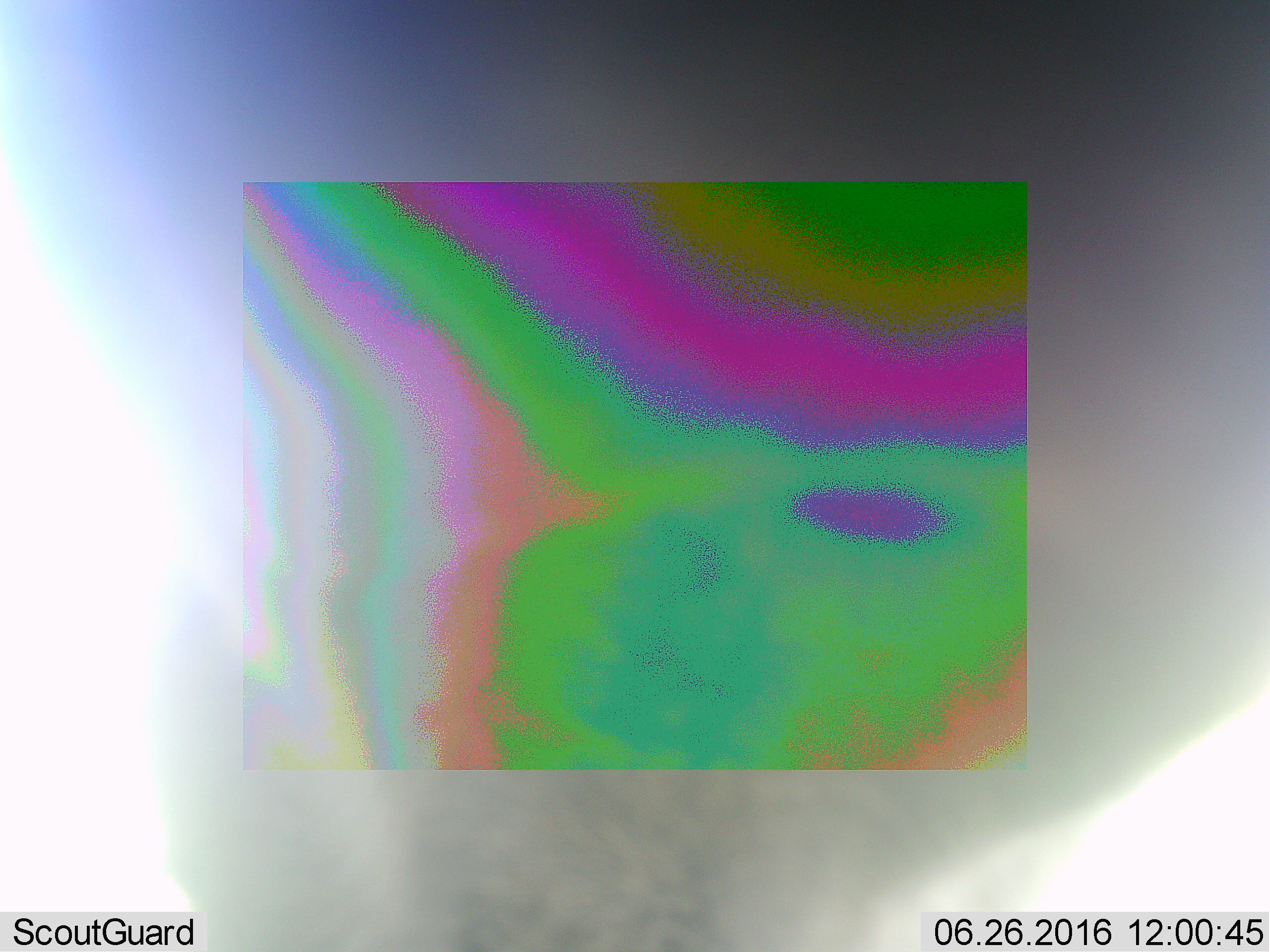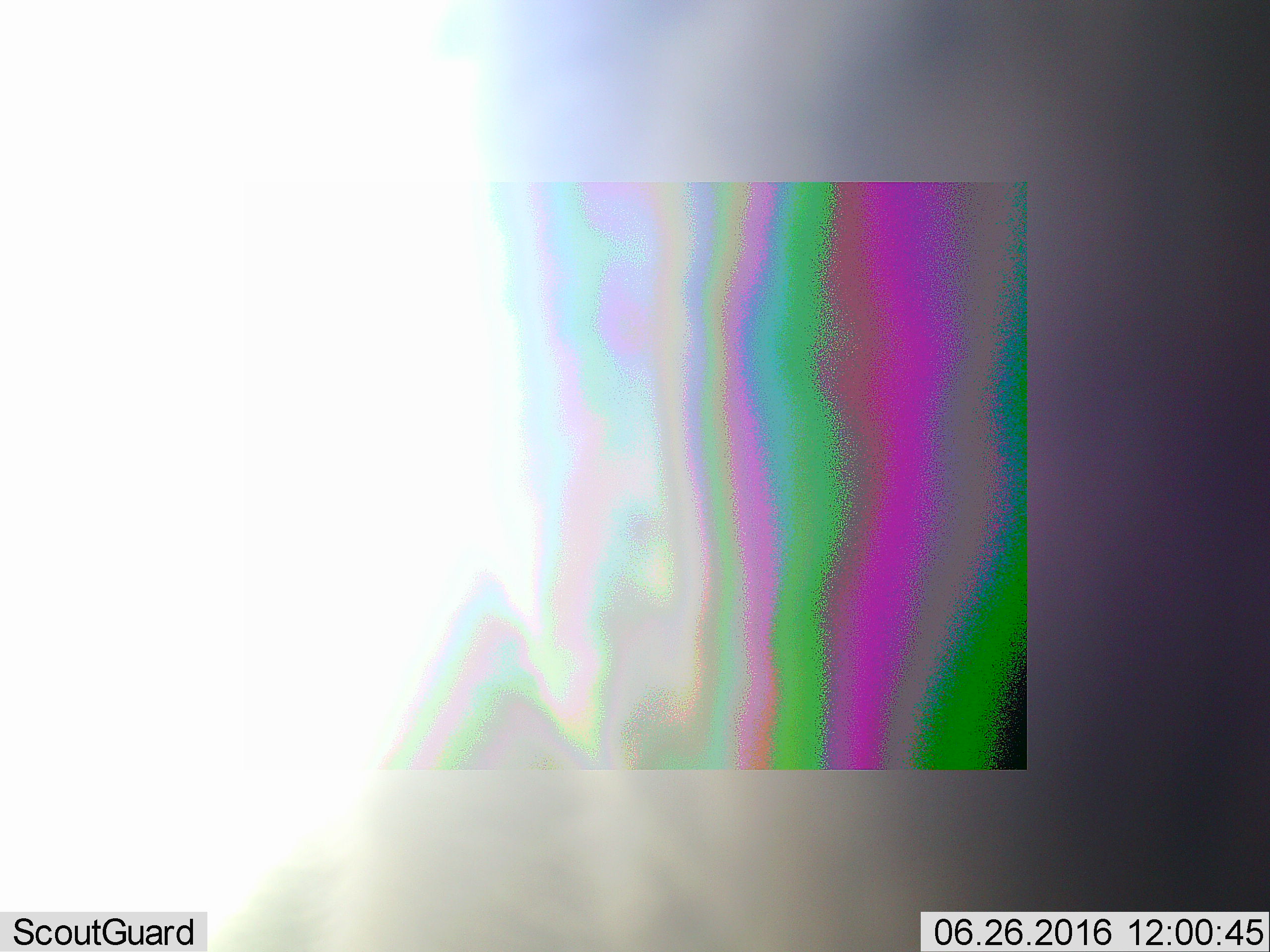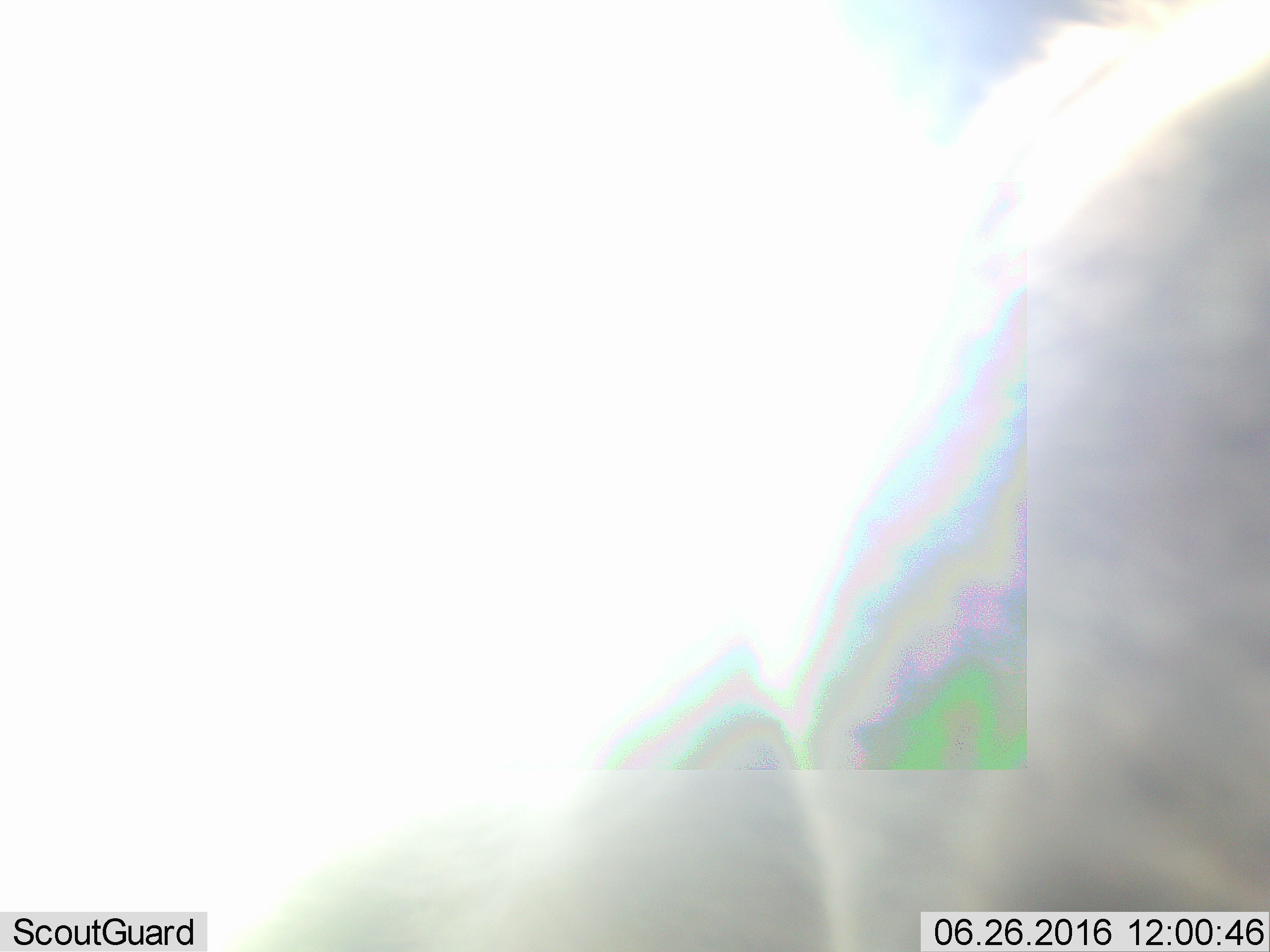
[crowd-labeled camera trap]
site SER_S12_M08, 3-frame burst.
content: unidentified animal